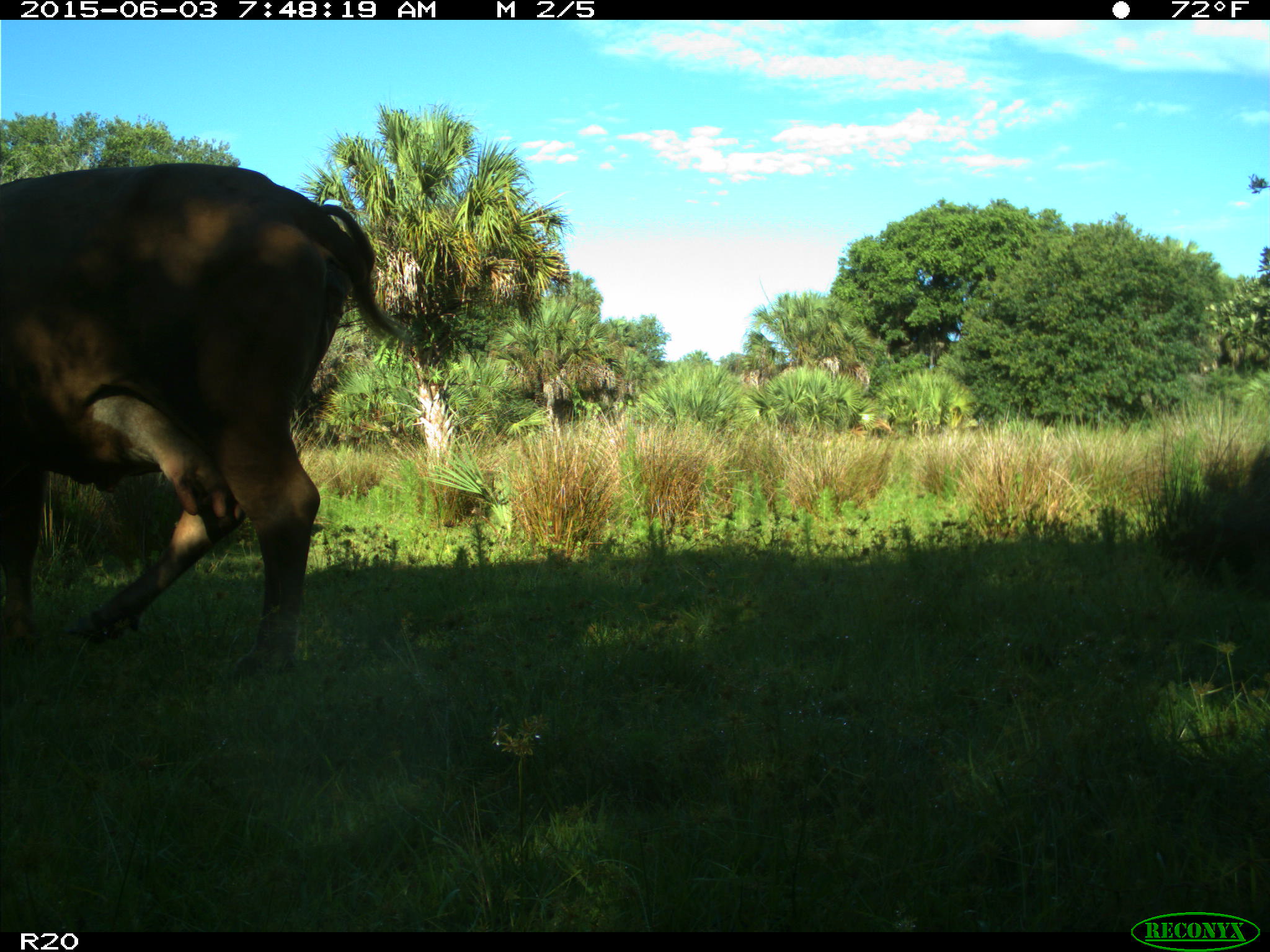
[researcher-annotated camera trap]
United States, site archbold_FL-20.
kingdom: Animalia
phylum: Chordata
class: Mammalia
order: Artiodactyla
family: Bovidae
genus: Bos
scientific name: Bos taurus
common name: domestic cow